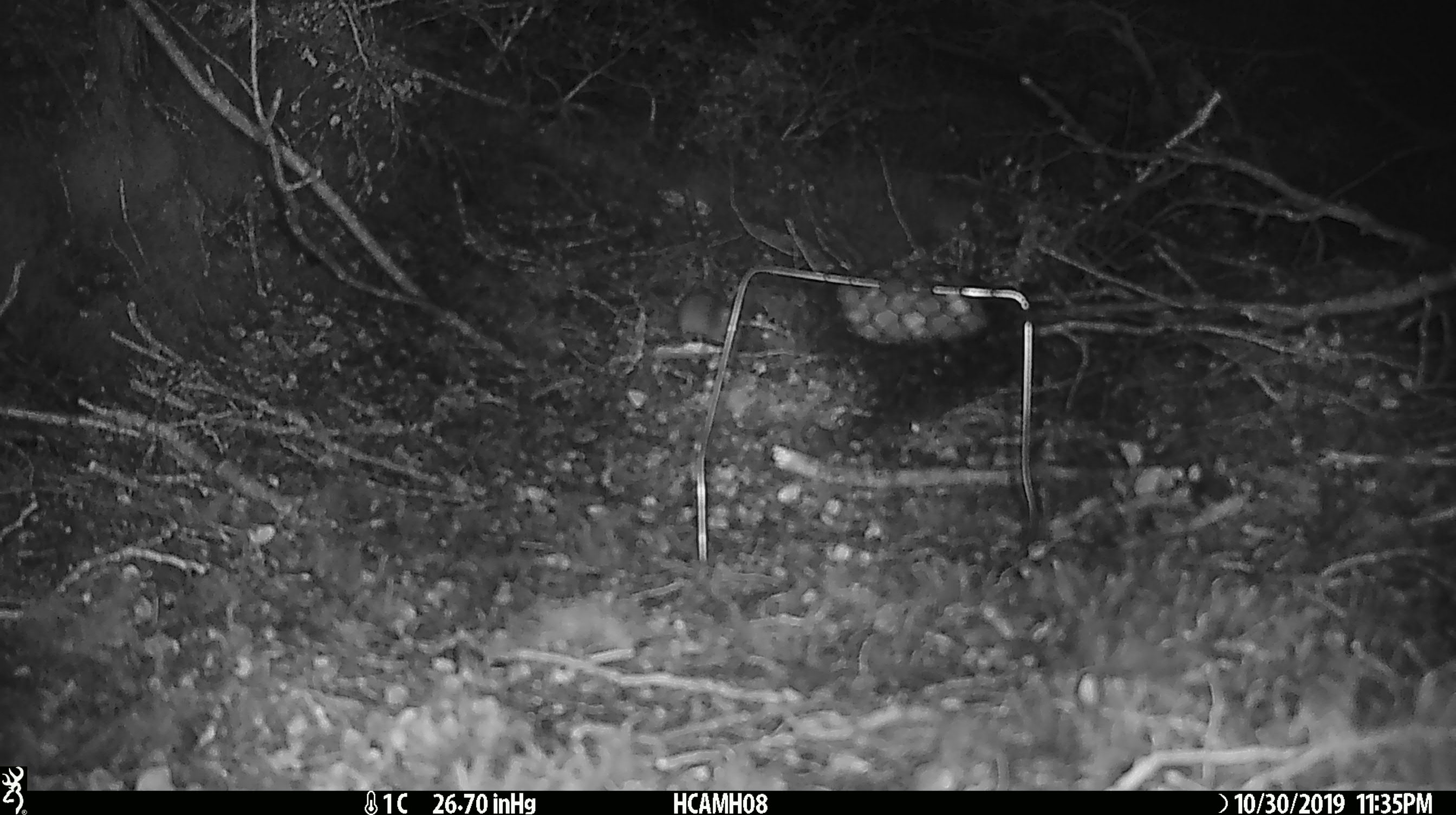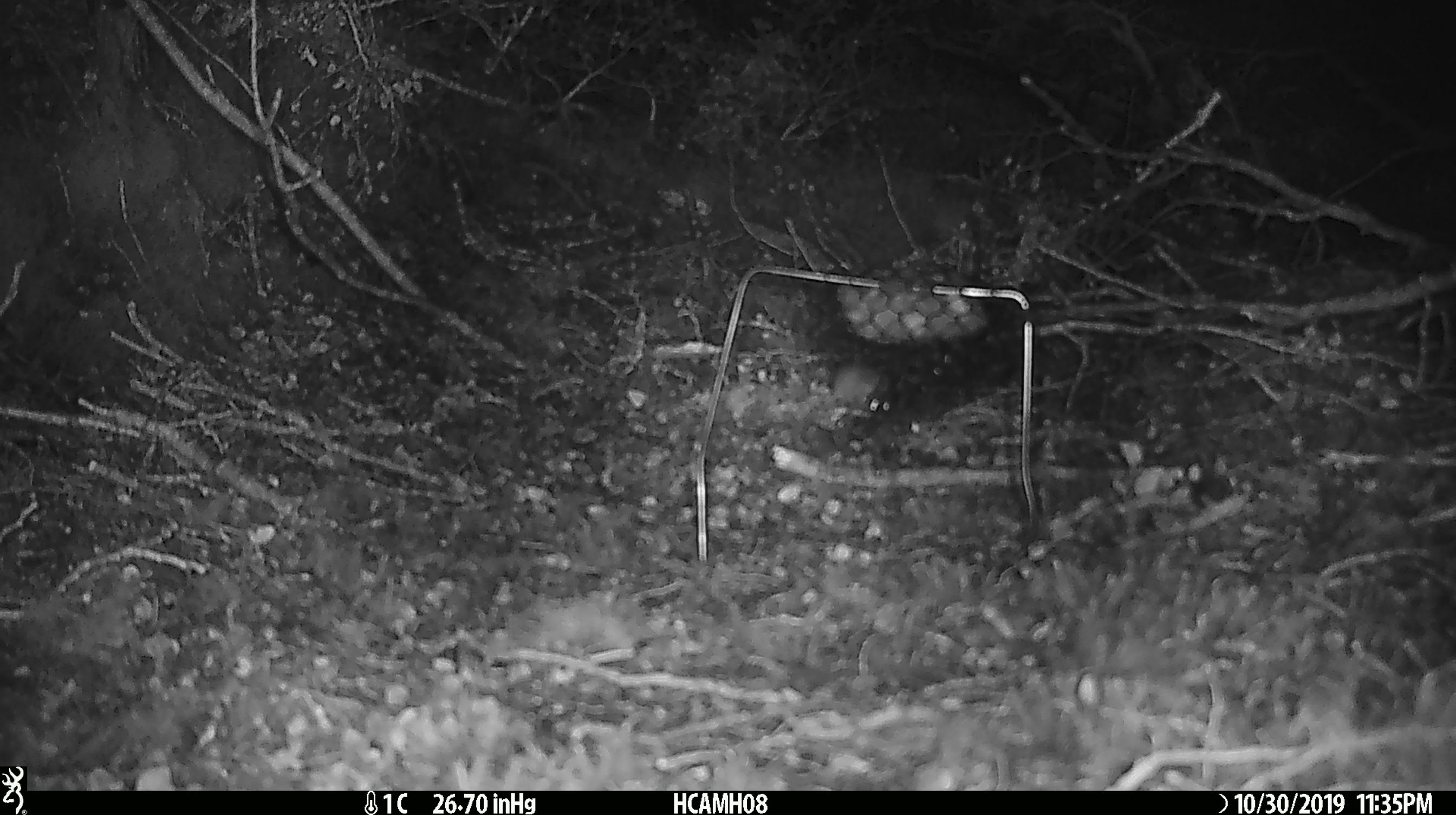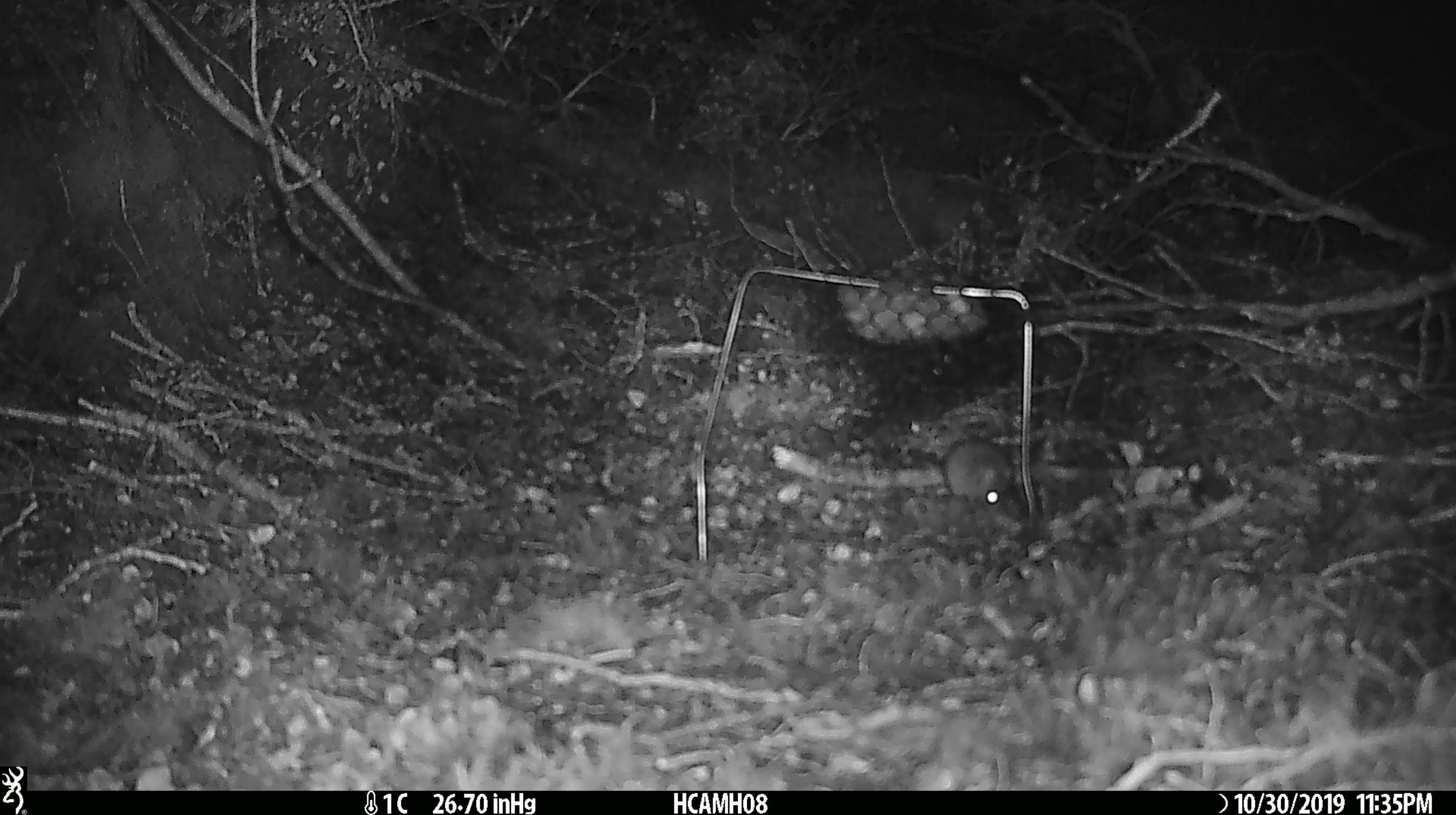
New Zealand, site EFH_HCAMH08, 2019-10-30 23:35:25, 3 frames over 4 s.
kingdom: Animalia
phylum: Chordata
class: Mammalia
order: Rodentia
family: Muridae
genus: Mus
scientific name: Mus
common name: mouse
Mouse (Mus).